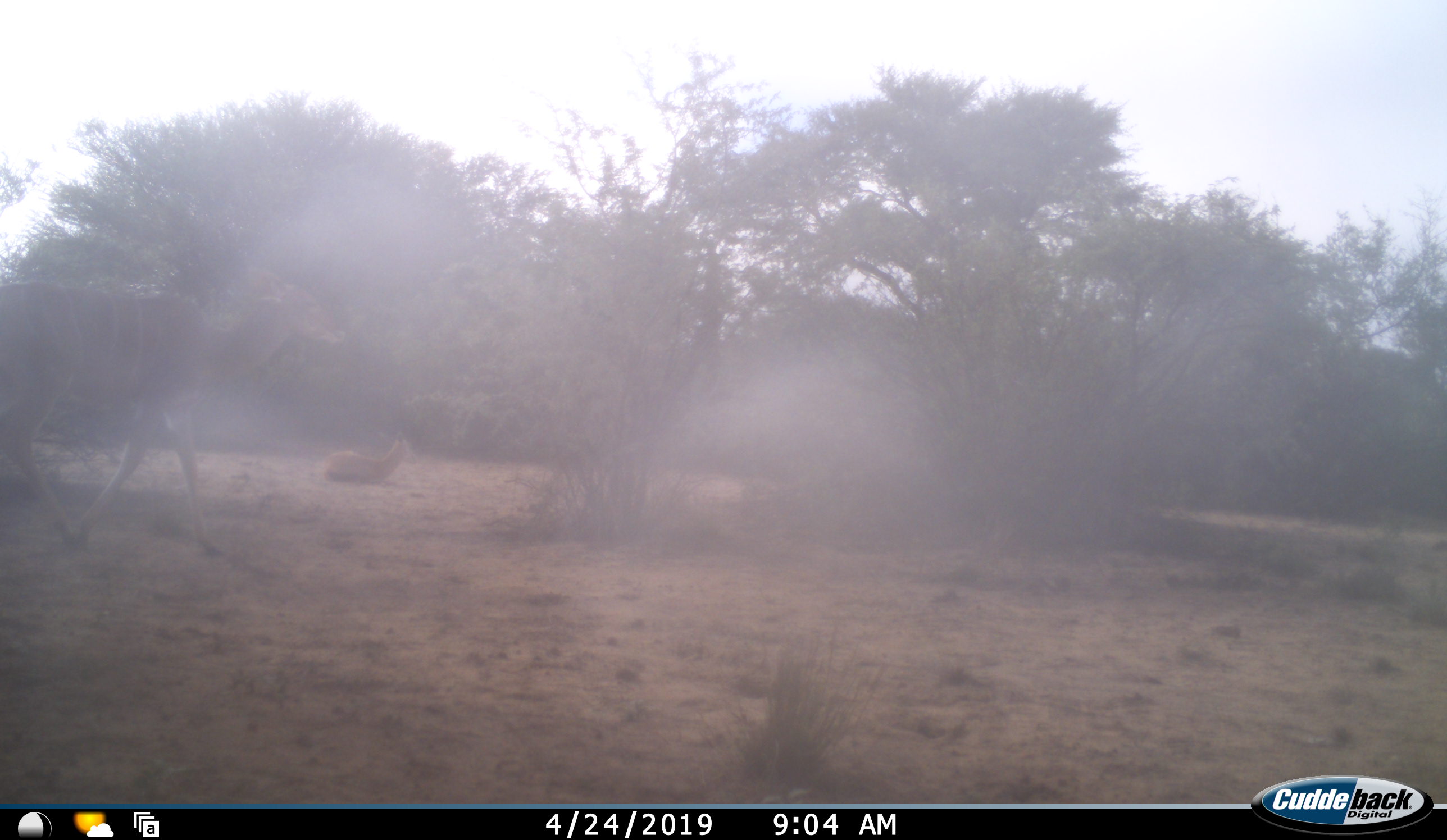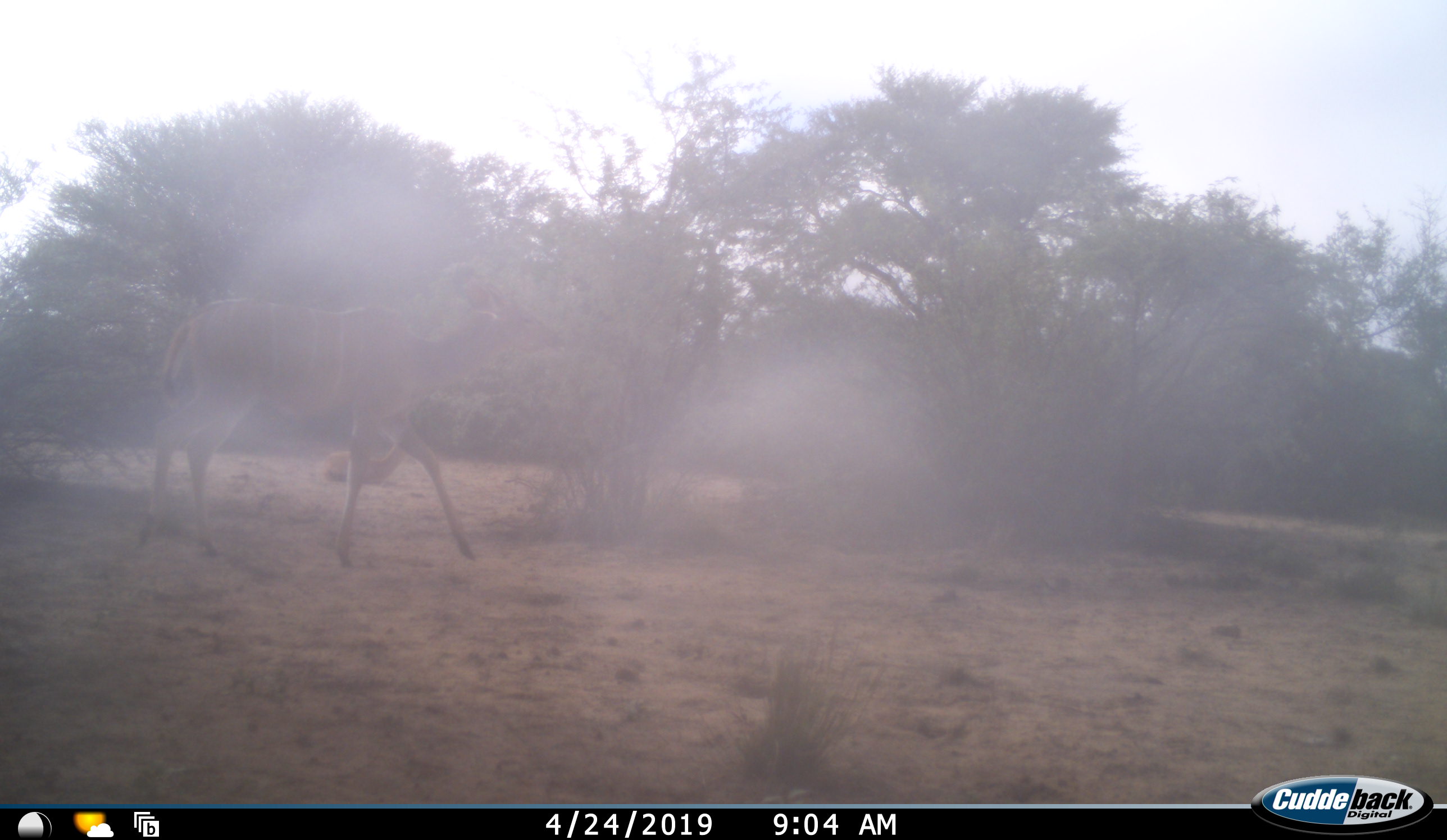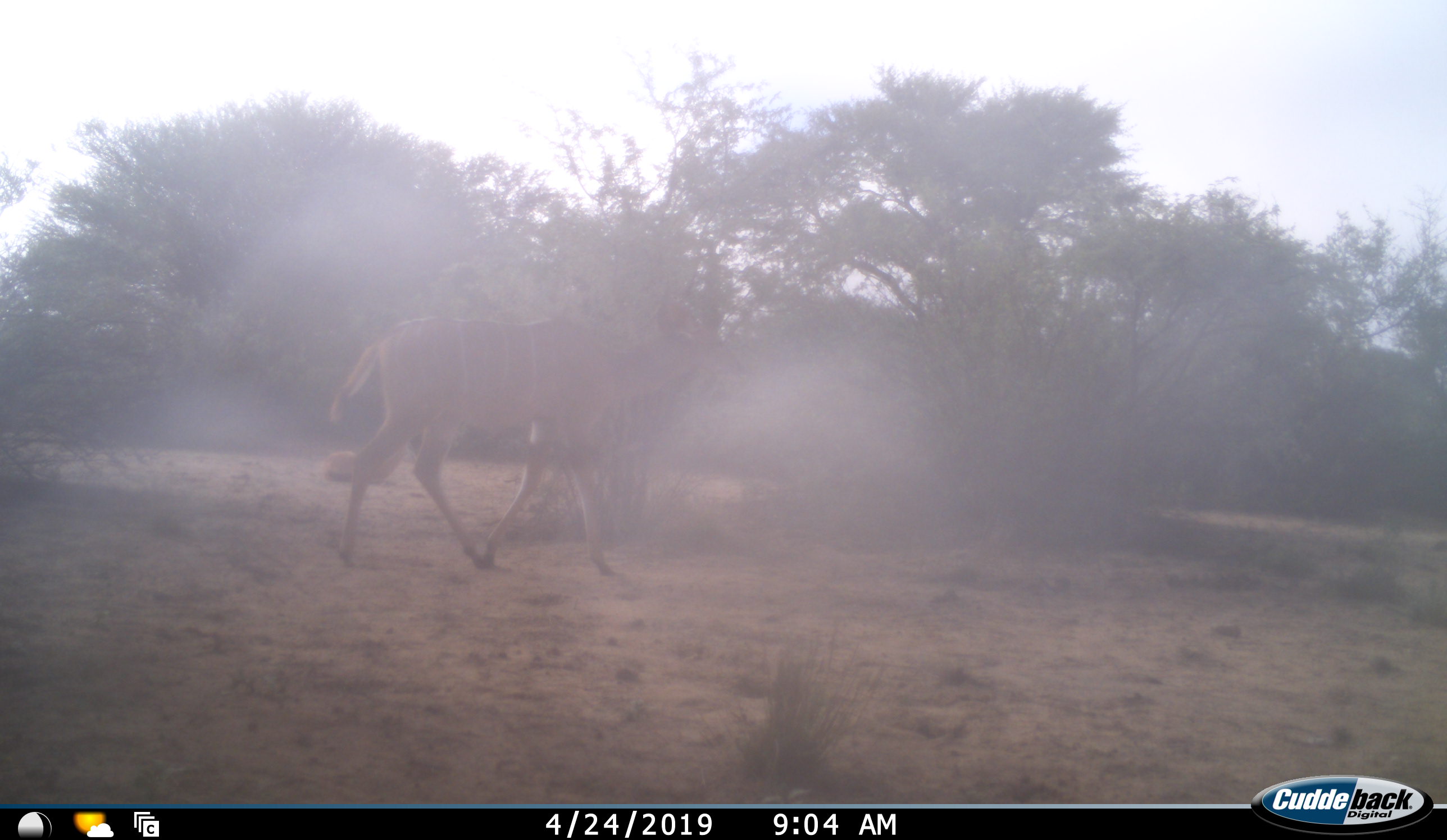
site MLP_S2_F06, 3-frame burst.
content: unidentified animal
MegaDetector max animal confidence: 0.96